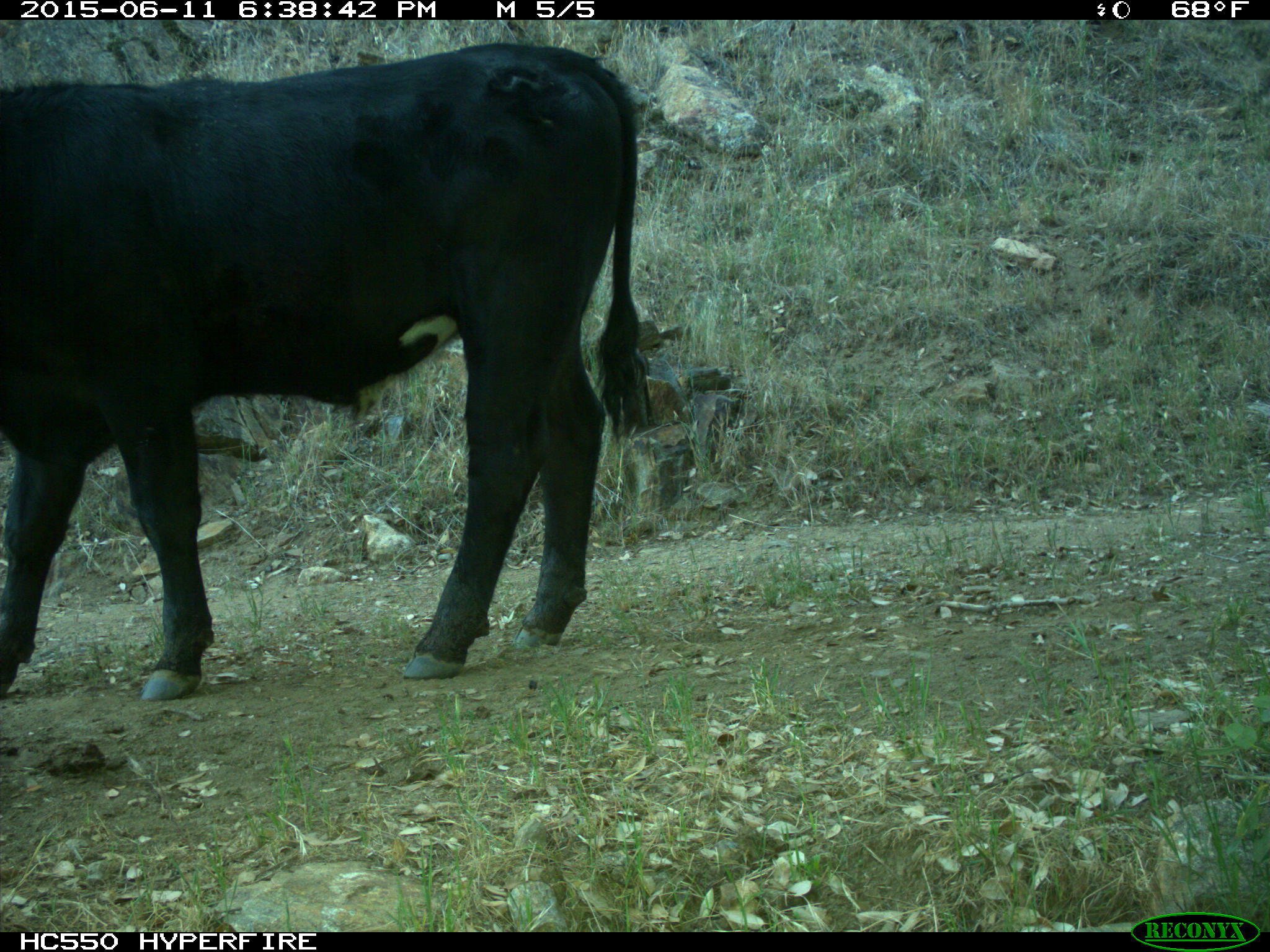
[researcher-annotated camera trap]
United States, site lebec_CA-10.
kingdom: Animalia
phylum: Chordata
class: Mammalia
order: Artiodactyla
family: Bovidae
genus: Bos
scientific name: Bos taurus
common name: domestic cow